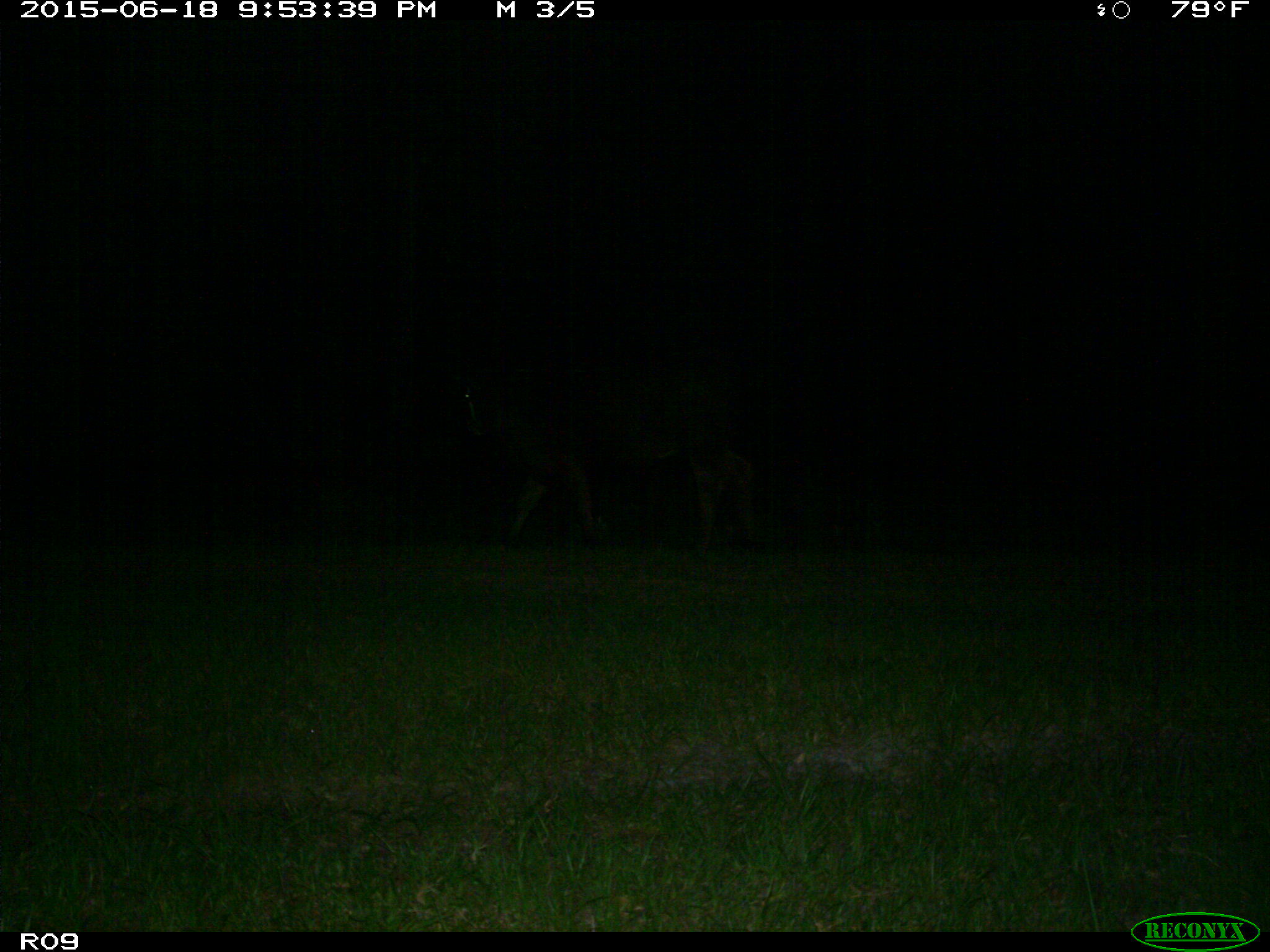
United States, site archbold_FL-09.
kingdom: Animalia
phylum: Chordata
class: Mammalia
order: Artiodactyla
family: Bovidae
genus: Bos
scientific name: Bos taurus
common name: domestic cow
Bos taurus (domestic cow).